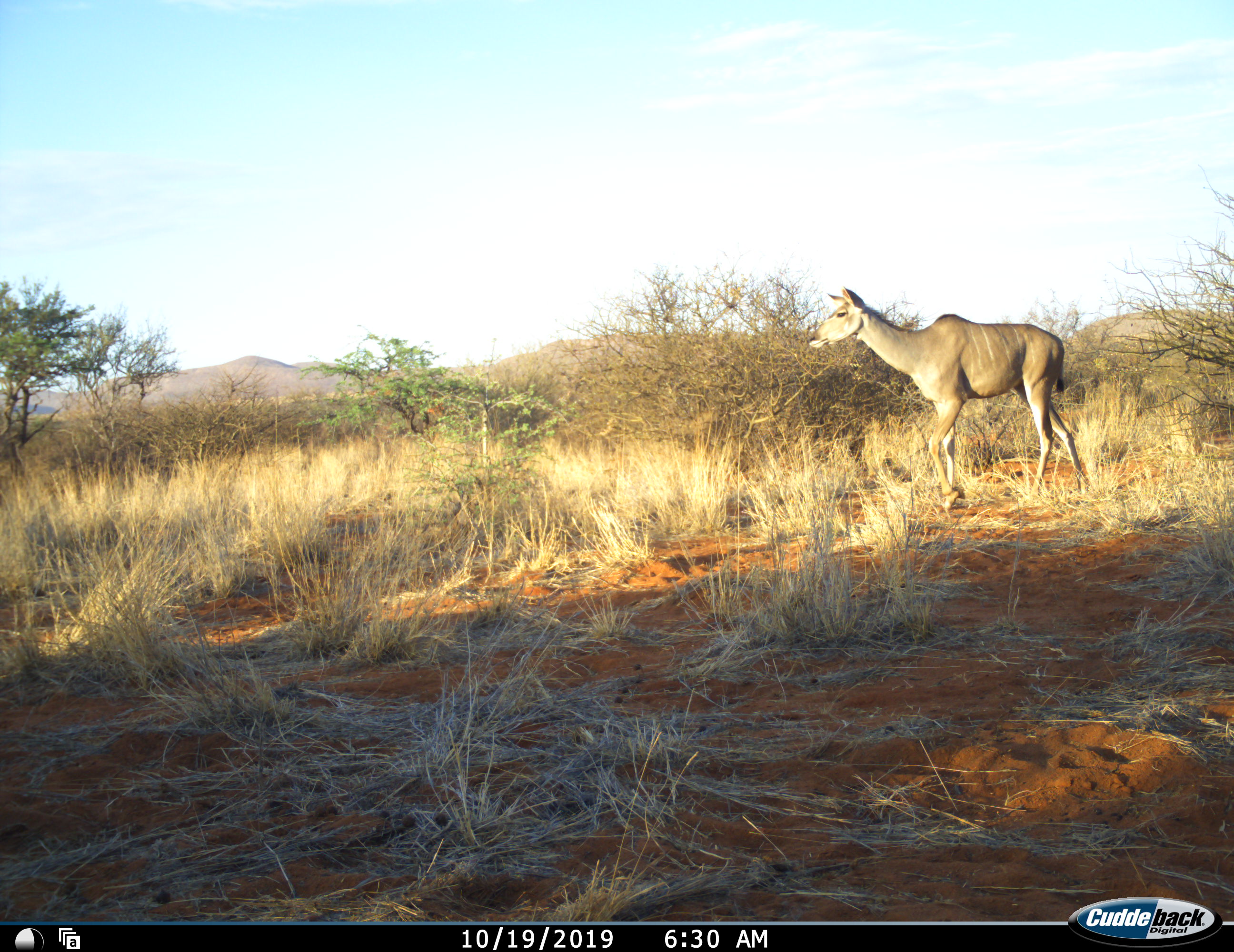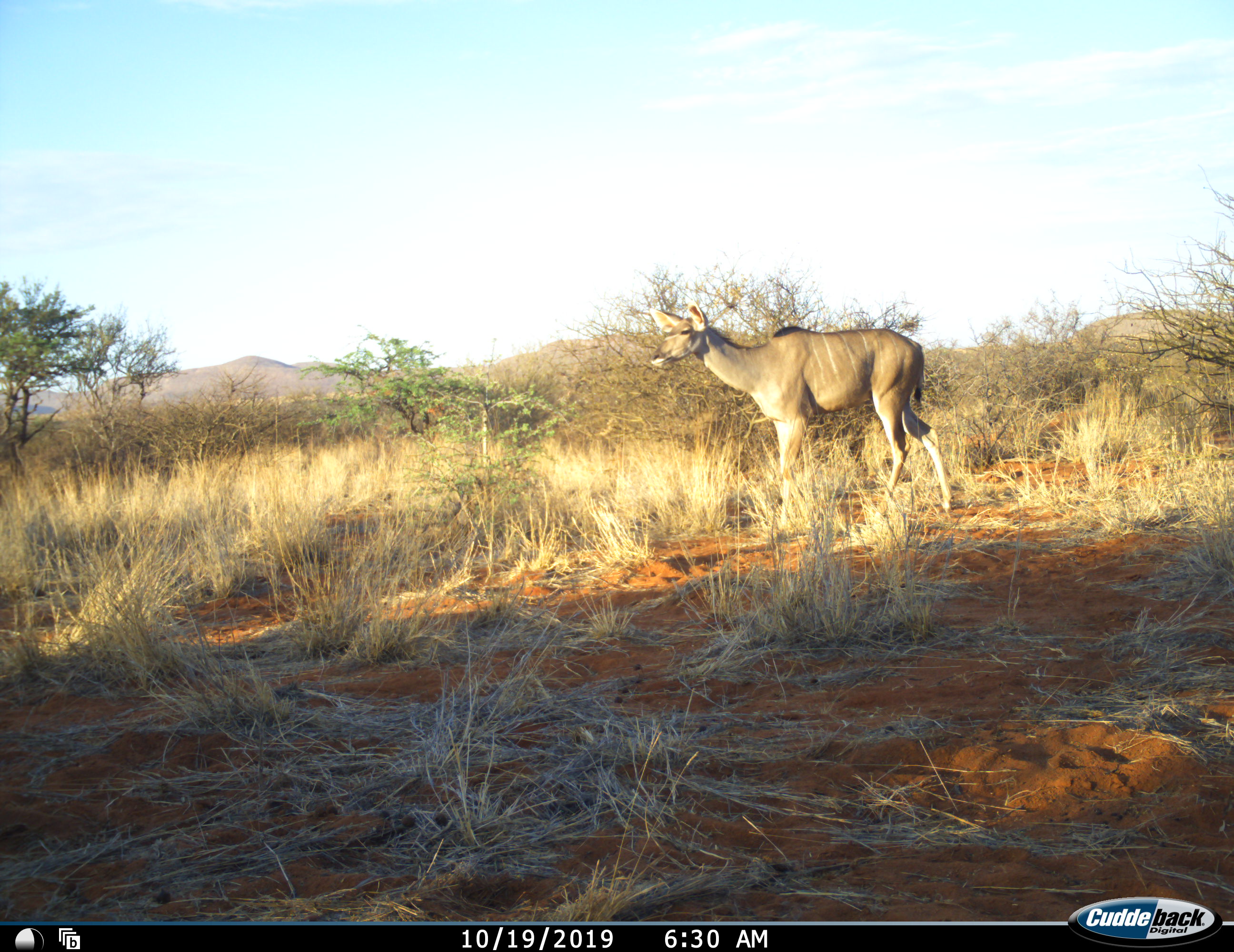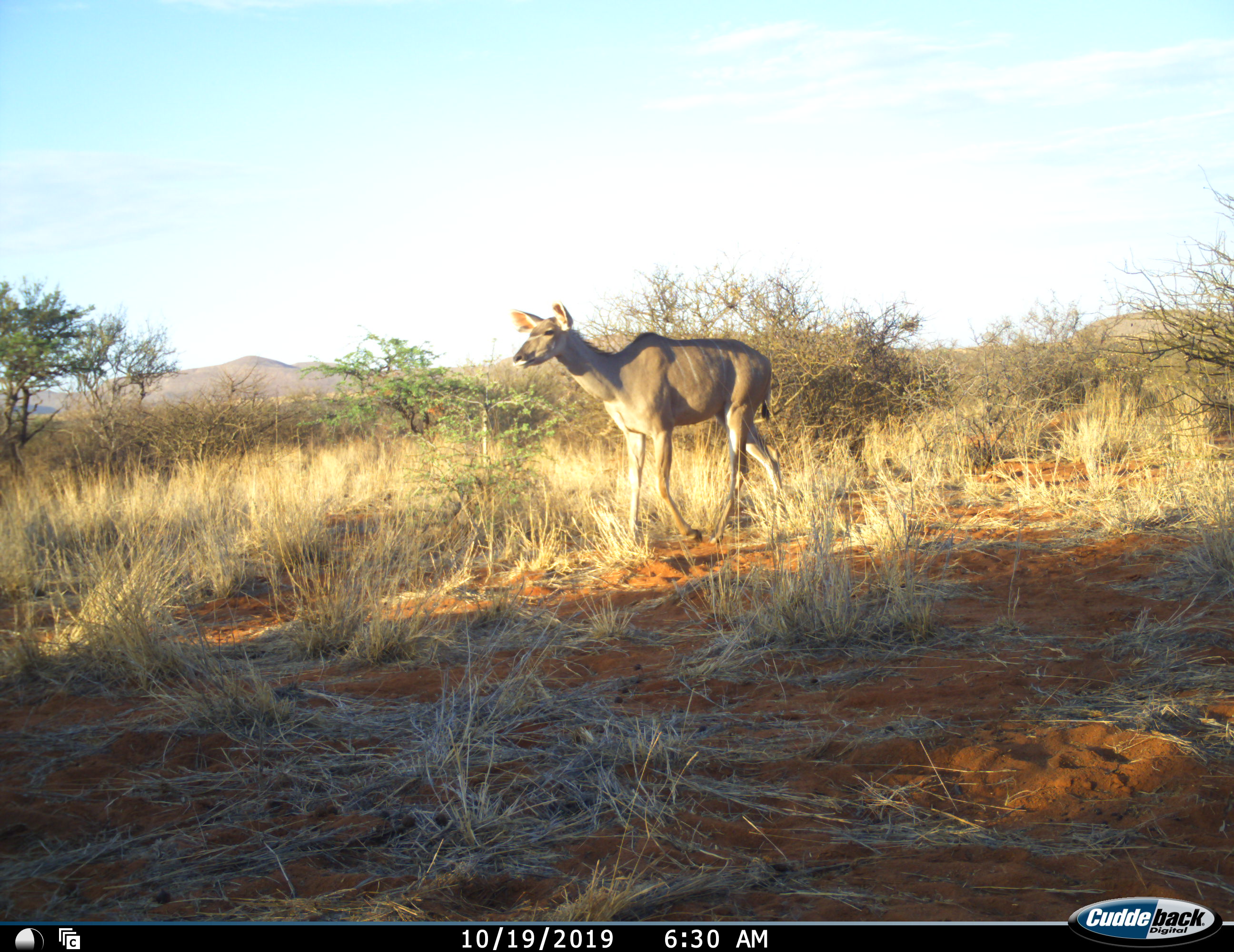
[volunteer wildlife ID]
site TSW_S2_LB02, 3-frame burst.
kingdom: Animalia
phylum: Chordata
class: Mammalia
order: Artiodactyla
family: Bovidae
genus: Tragelaphus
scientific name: Tragelaphus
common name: kudu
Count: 1.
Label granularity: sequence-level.